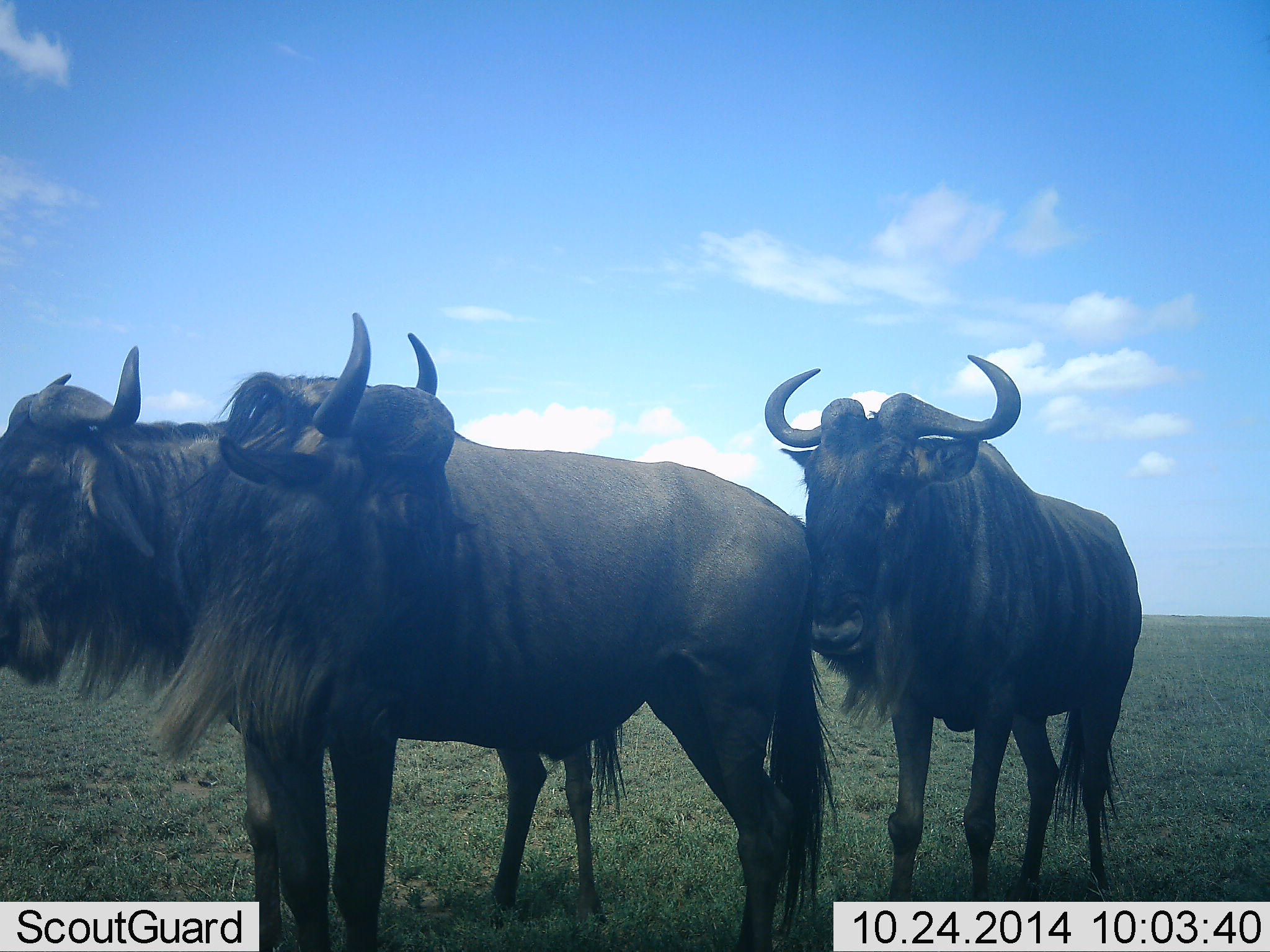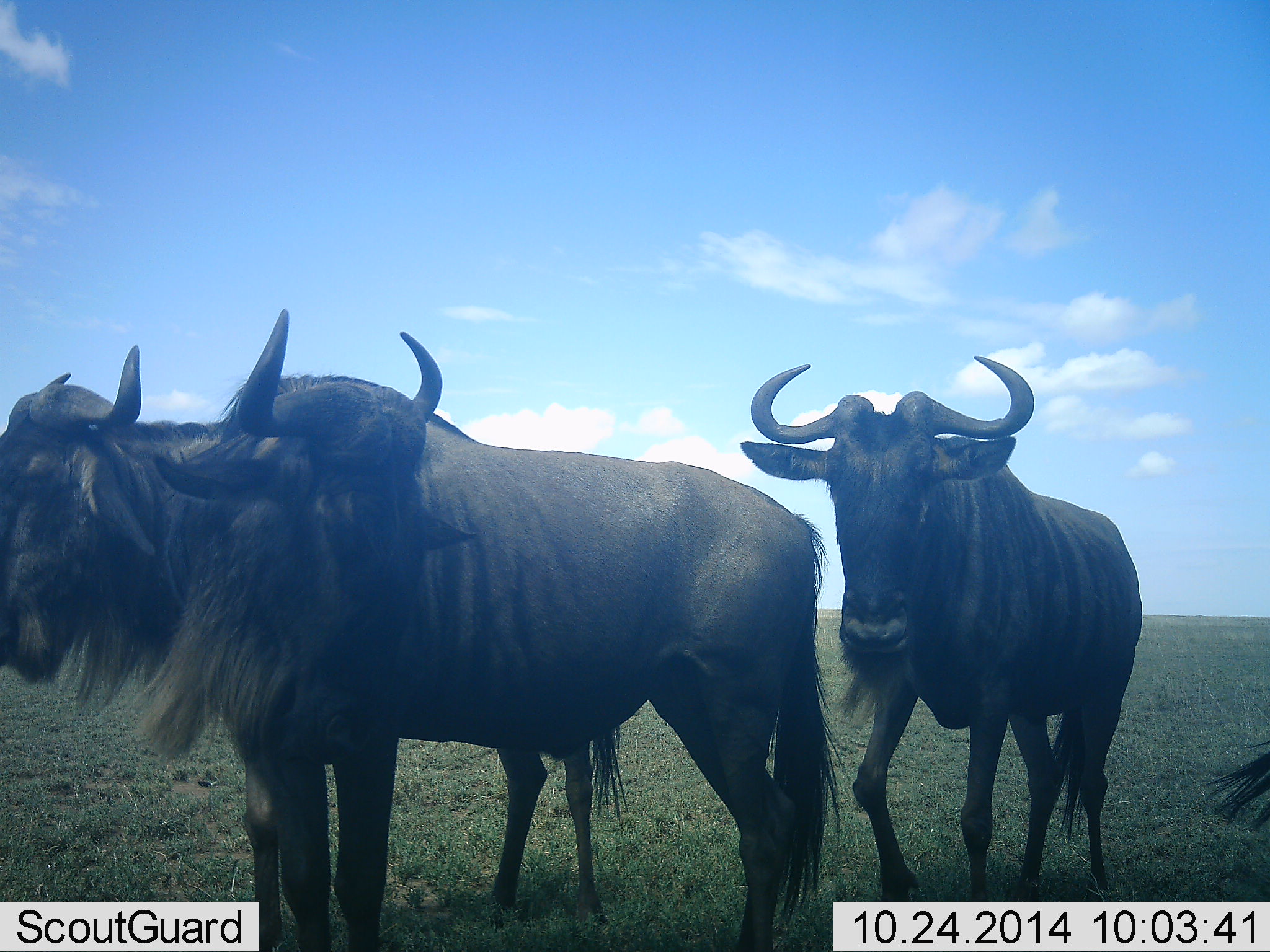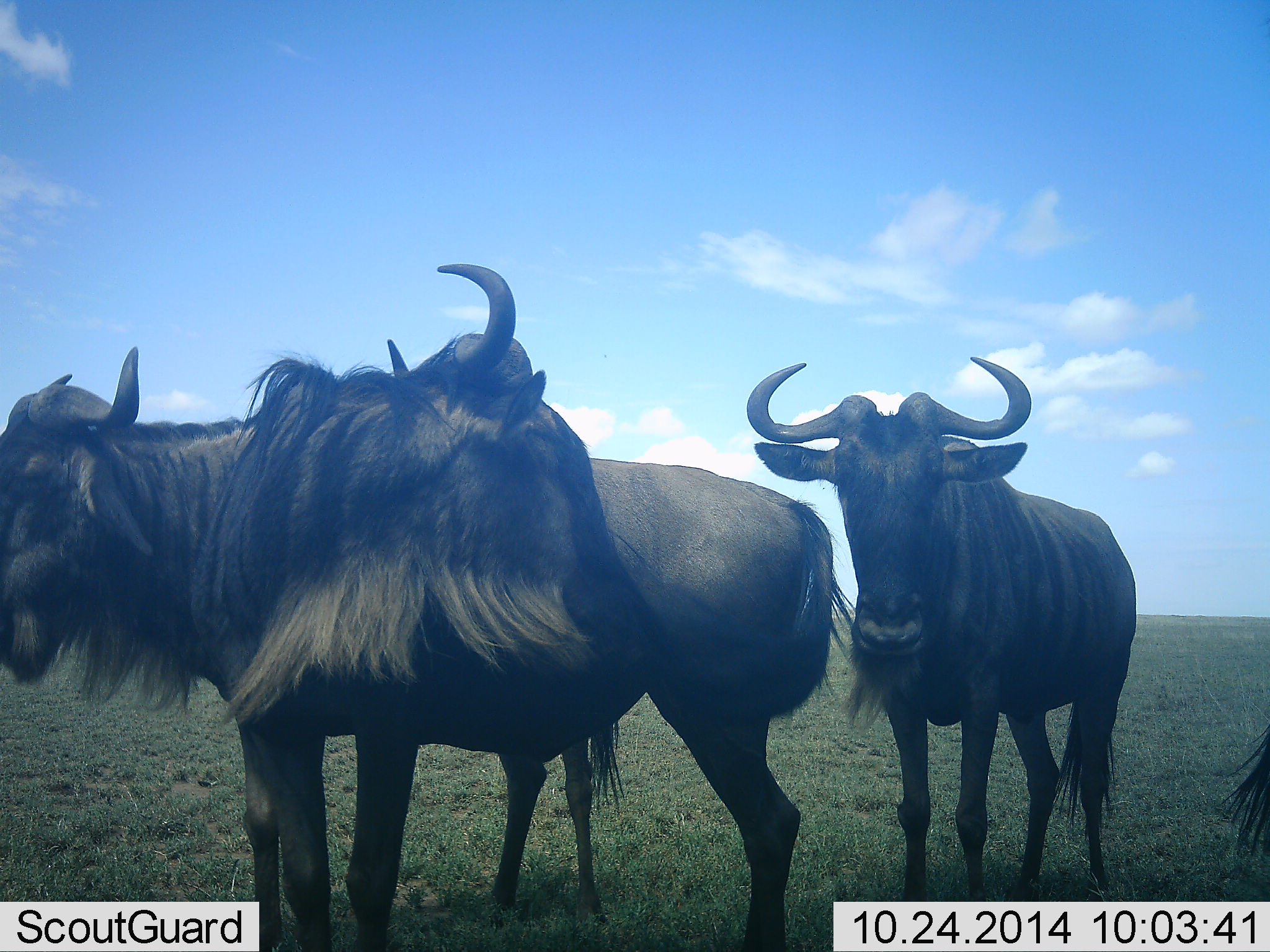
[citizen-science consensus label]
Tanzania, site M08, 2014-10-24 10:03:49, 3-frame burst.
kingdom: Animalia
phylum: Chordata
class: Mammalia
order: Artiodactyla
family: Bovidae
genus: Connochaetes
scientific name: Connochaetes taurinus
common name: blue wildebeest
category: wildebeest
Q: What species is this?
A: Wildebeest (blue wildebeest) (Connochaetes taurinus).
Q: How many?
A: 4.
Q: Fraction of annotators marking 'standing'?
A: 90%.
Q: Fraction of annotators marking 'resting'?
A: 0%.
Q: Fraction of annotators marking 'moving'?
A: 30%.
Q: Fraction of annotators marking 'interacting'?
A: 0%.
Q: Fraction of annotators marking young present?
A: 0%.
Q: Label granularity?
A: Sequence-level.